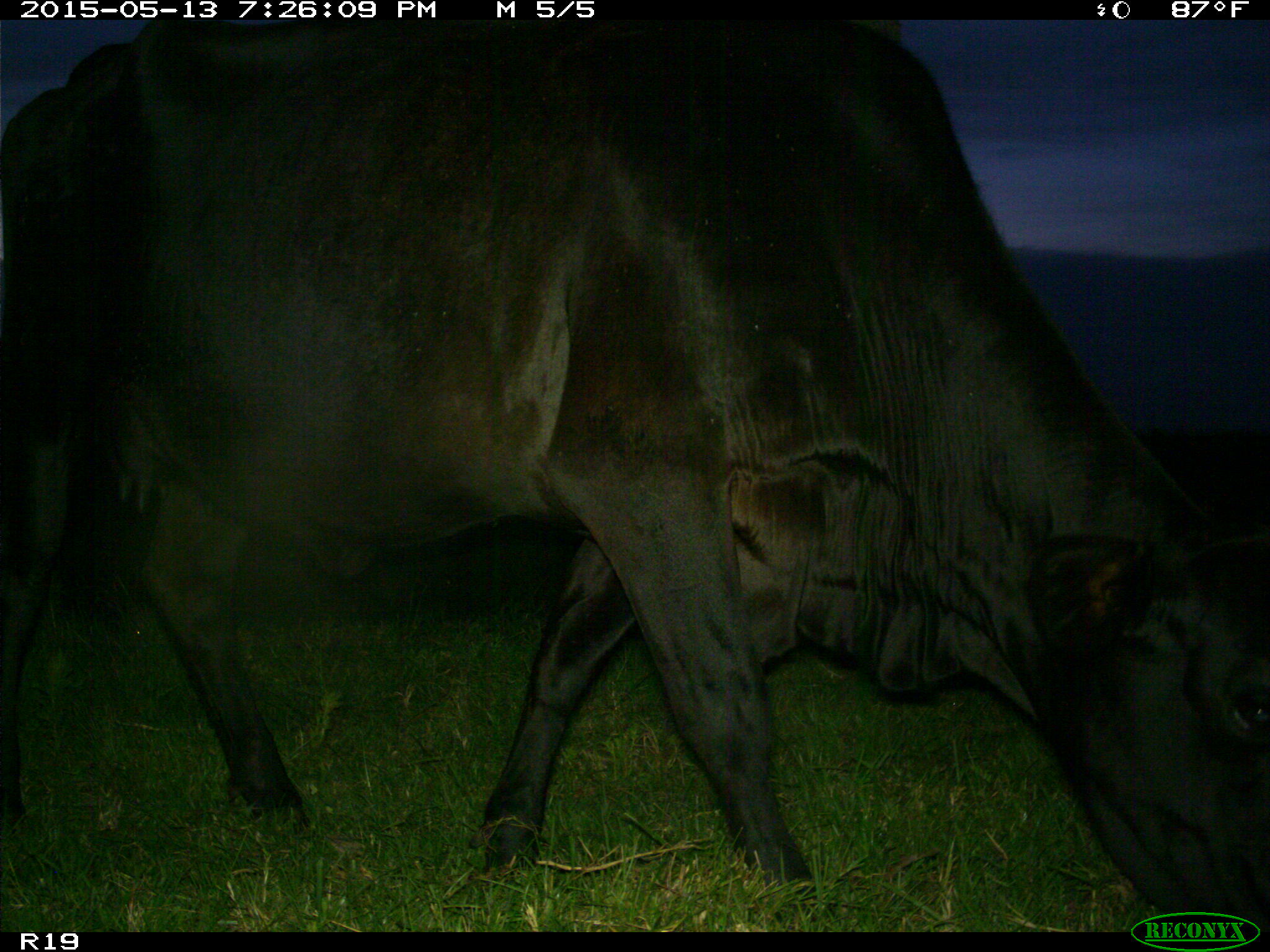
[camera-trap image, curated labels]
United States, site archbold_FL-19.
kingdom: Animalia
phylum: Chordata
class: Mammalia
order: Artiodactyla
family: Bovidae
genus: Bos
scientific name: Bos taurus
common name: domestic cow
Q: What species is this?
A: Bos taurus (domestic cow).